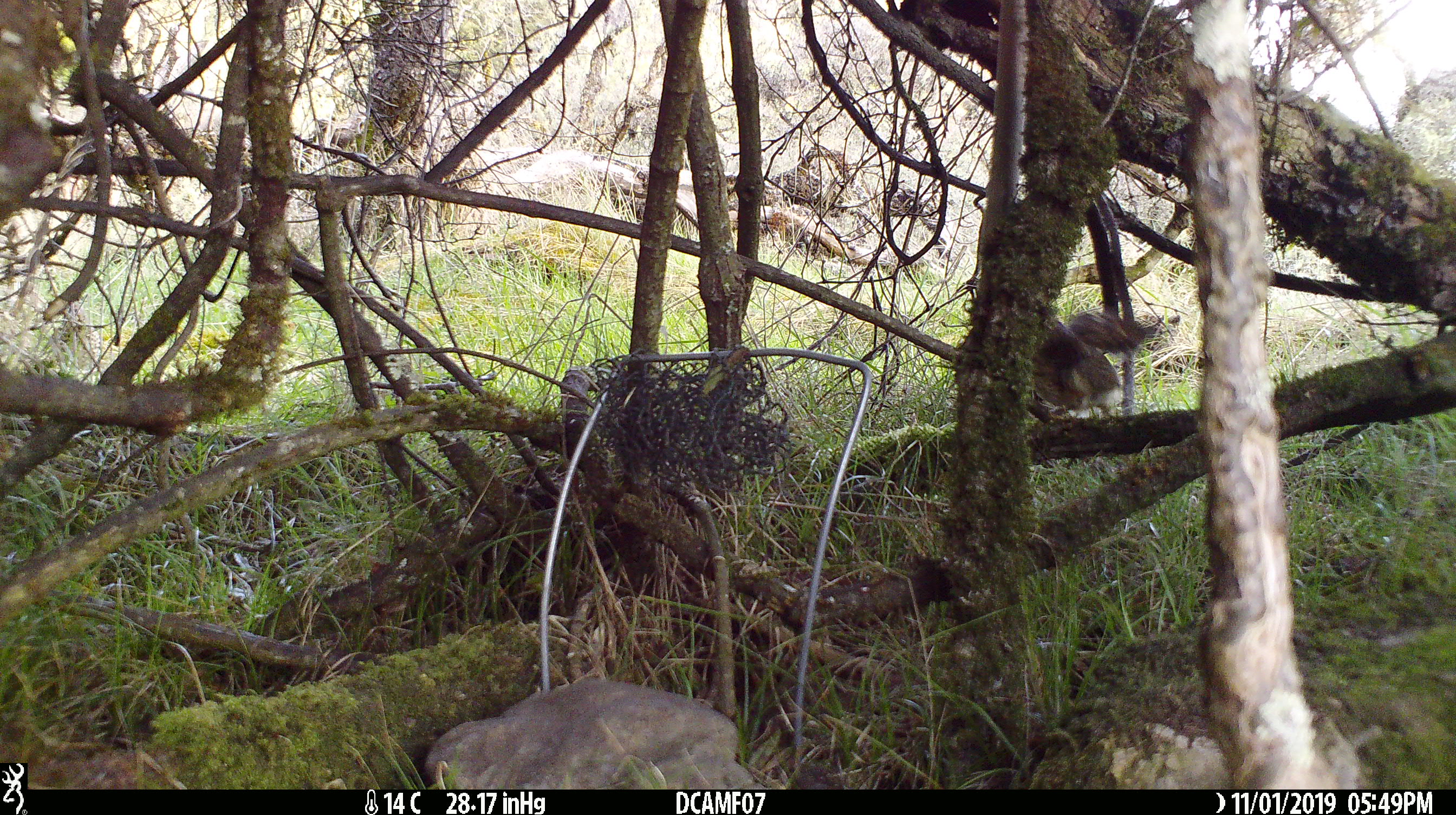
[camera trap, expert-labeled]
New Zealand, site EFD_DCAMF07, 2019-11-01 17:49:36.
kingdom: Animalia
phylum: Chordata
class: Aves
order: Passeriformes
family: Turdidae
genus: Turdus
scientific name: Turdus philomelos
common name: song thrush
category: thrush